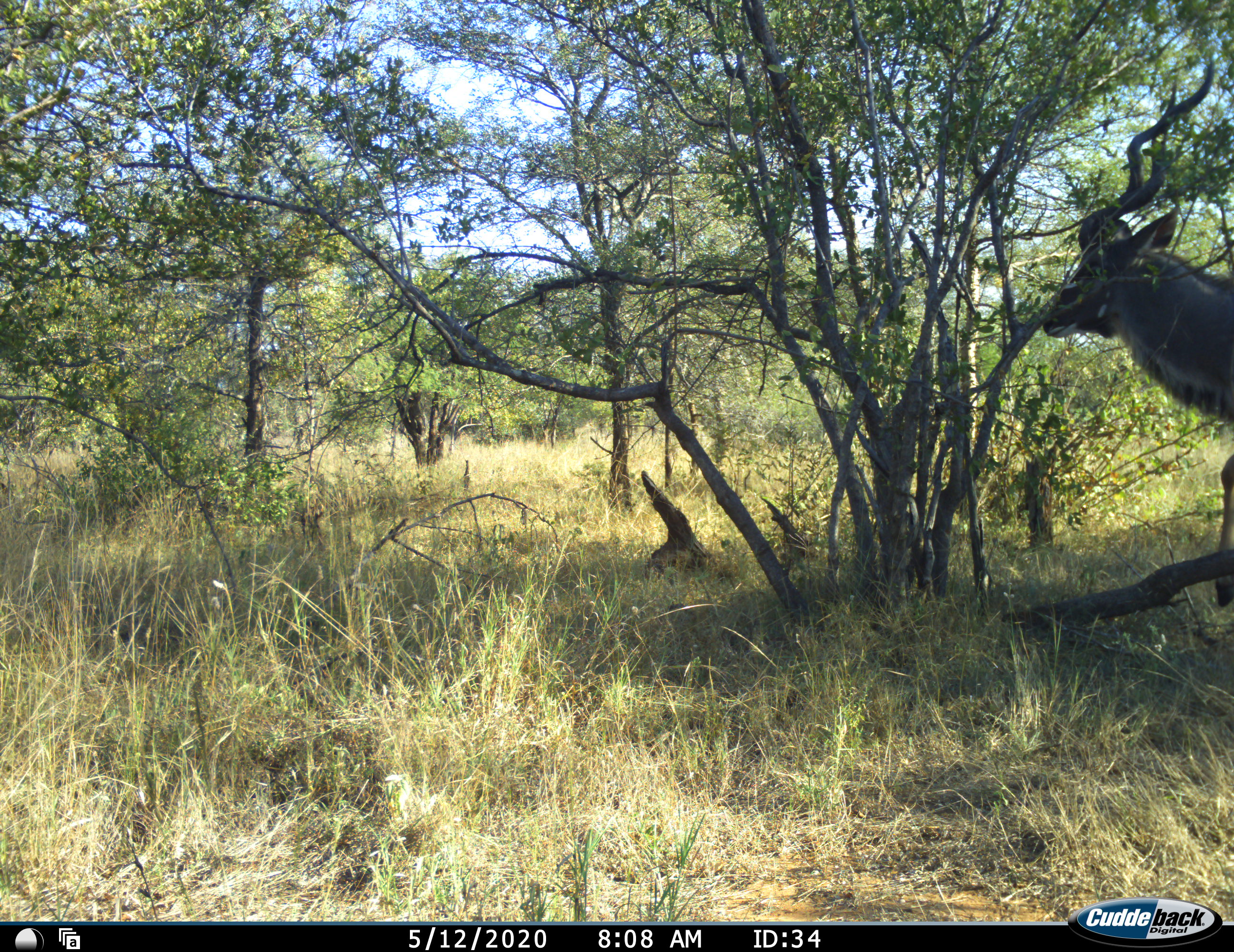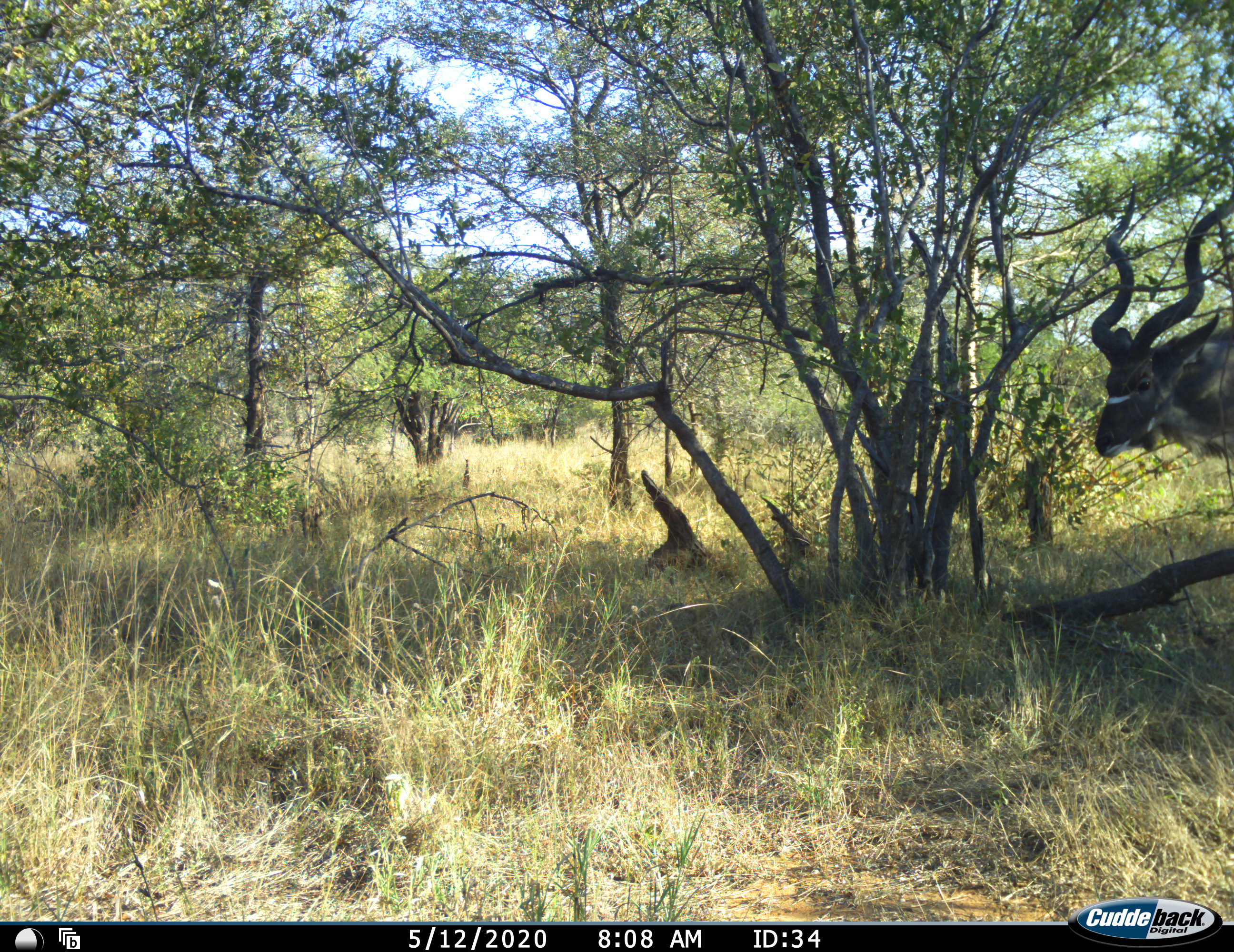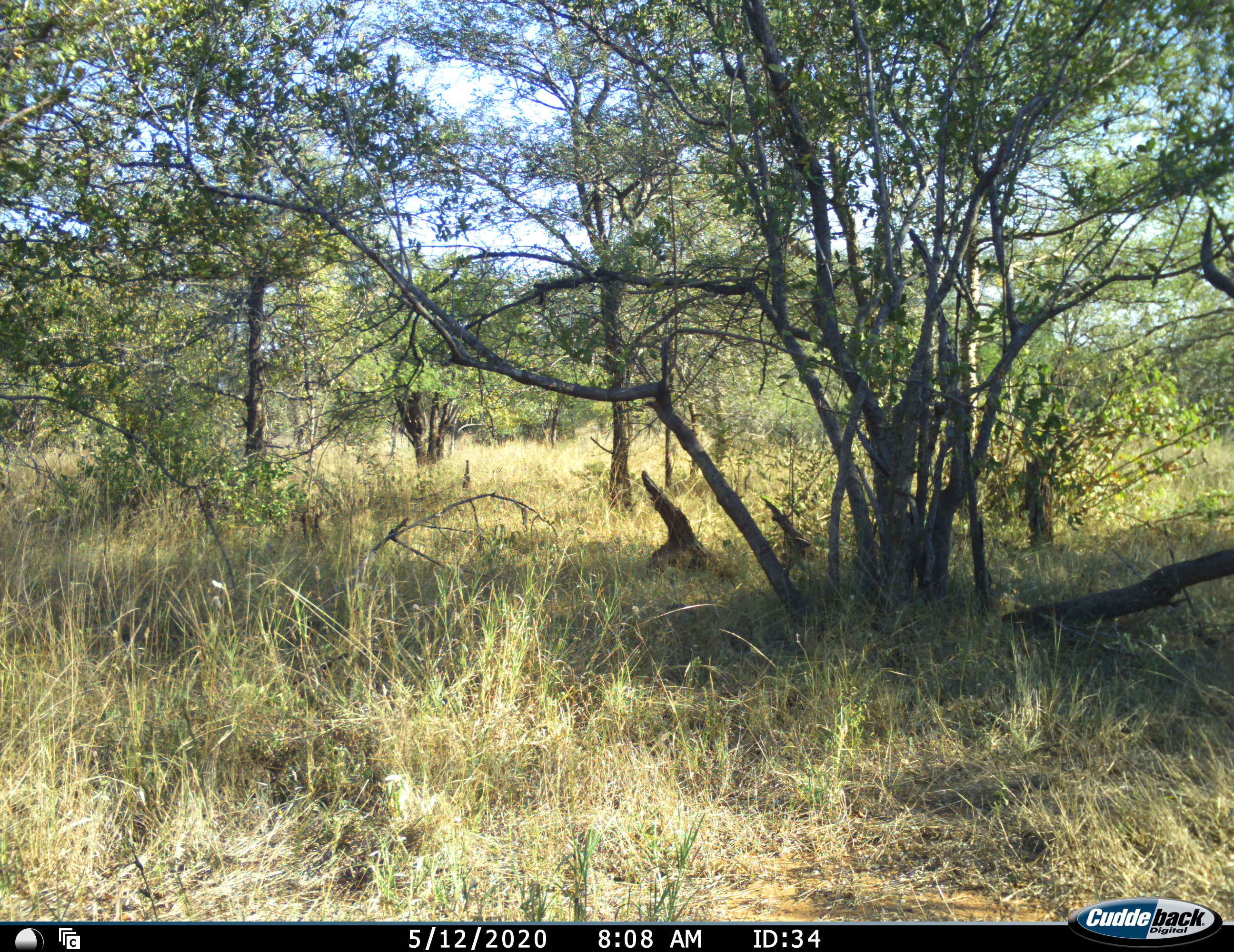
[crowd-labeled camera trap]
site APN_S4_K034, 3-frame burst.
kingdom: Animalia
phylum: Chordata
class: Mammalia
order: Artiodactyla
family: Bovidae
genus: Tragelaphus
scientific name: Tragelaphus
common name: kudu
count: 1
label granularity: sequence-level